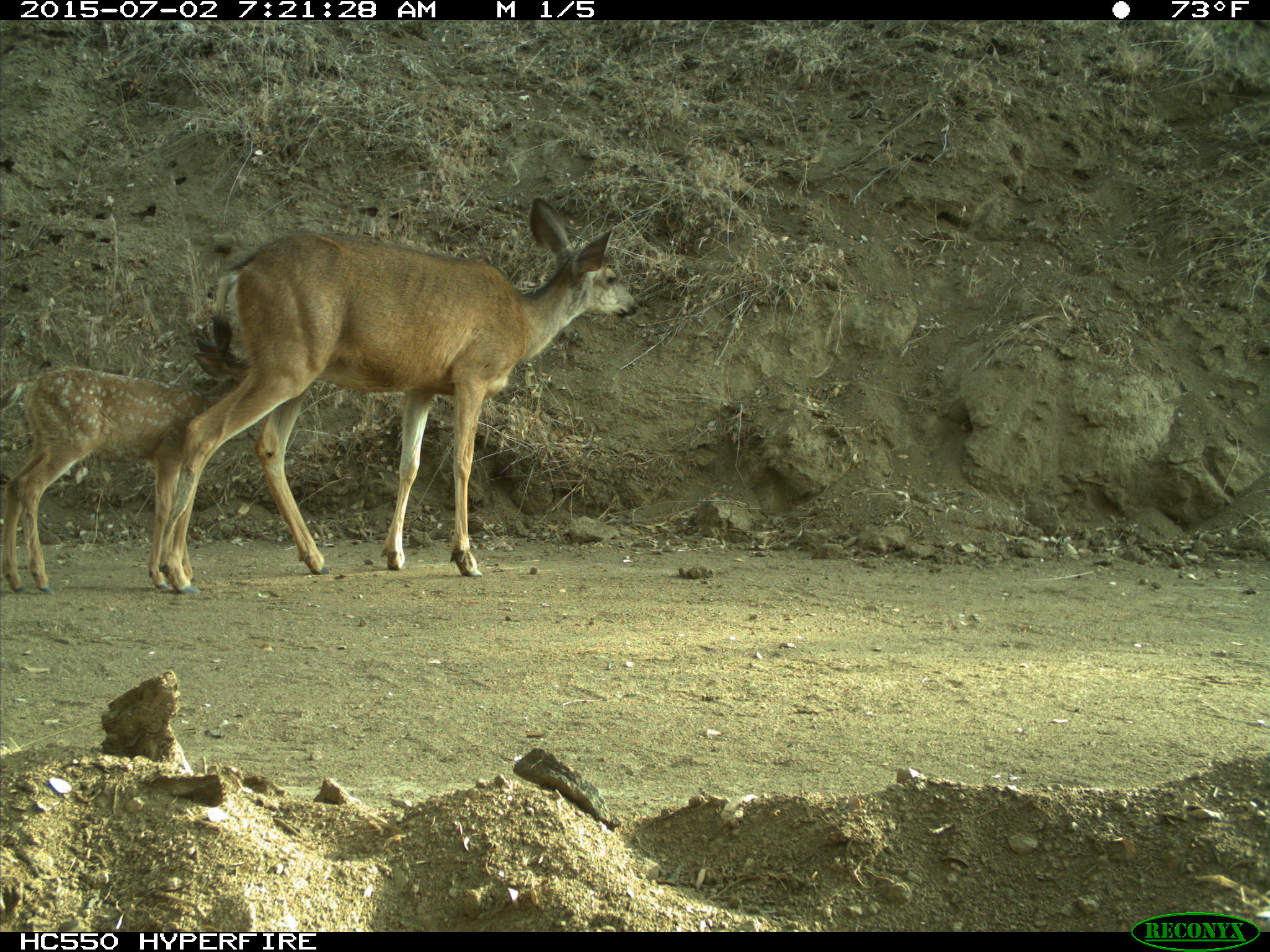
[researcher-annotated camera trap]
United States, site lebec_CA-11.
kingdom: Animalia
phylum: Chordata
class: Mammalia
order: Artiodactyla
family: Cervidae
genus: Odocoileus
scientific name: Odocoileus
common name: deer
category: unidentified deer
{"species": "unidentified deer (deer) (Odocoileus)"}